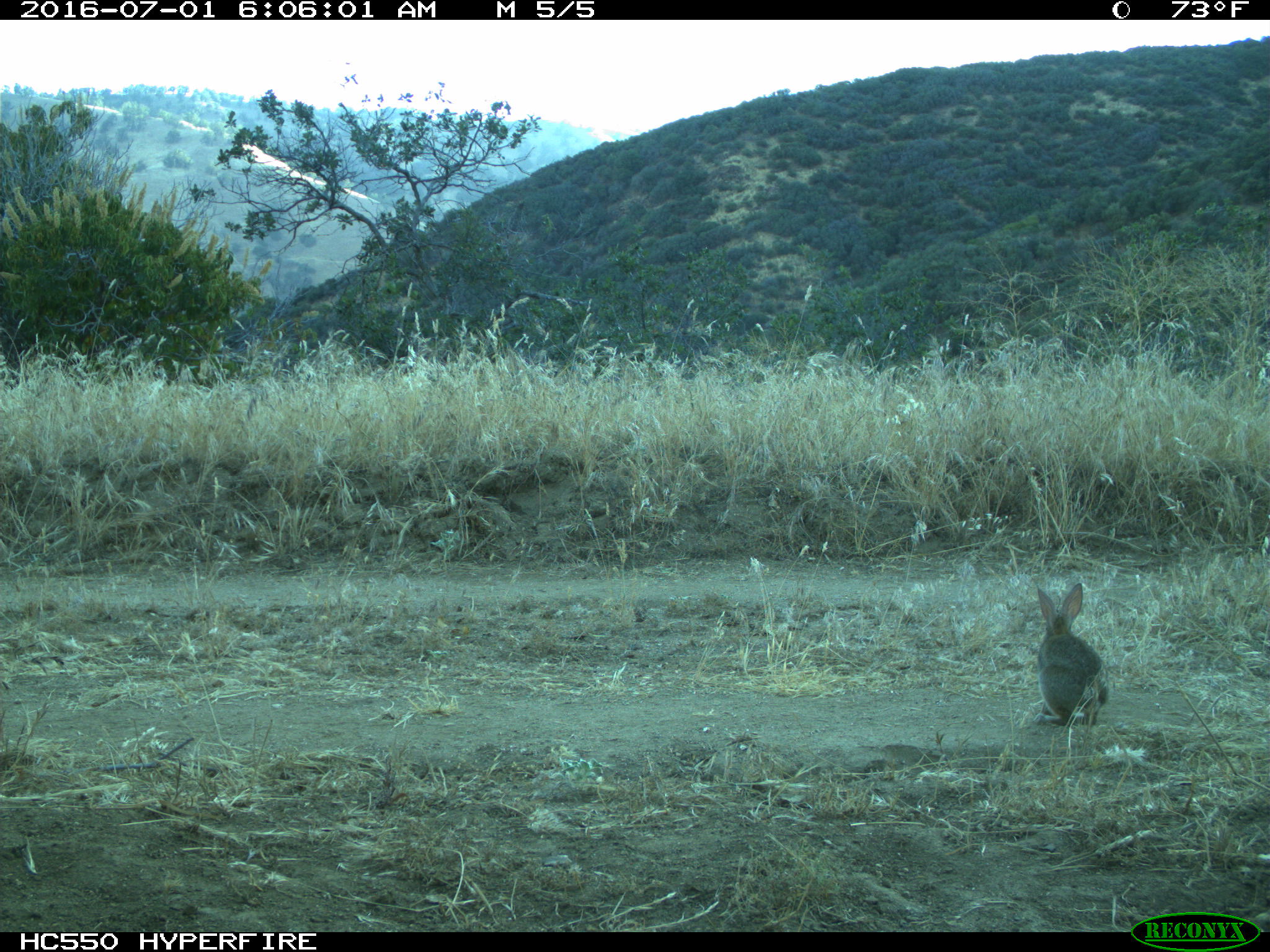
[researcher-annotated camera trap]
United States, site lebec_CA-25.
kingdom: Animalia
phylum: Chordata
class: Mammalia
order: Lagomorpha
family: Leporidae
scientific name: Leporidae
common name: rabbits and hares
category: unidentified rabbit